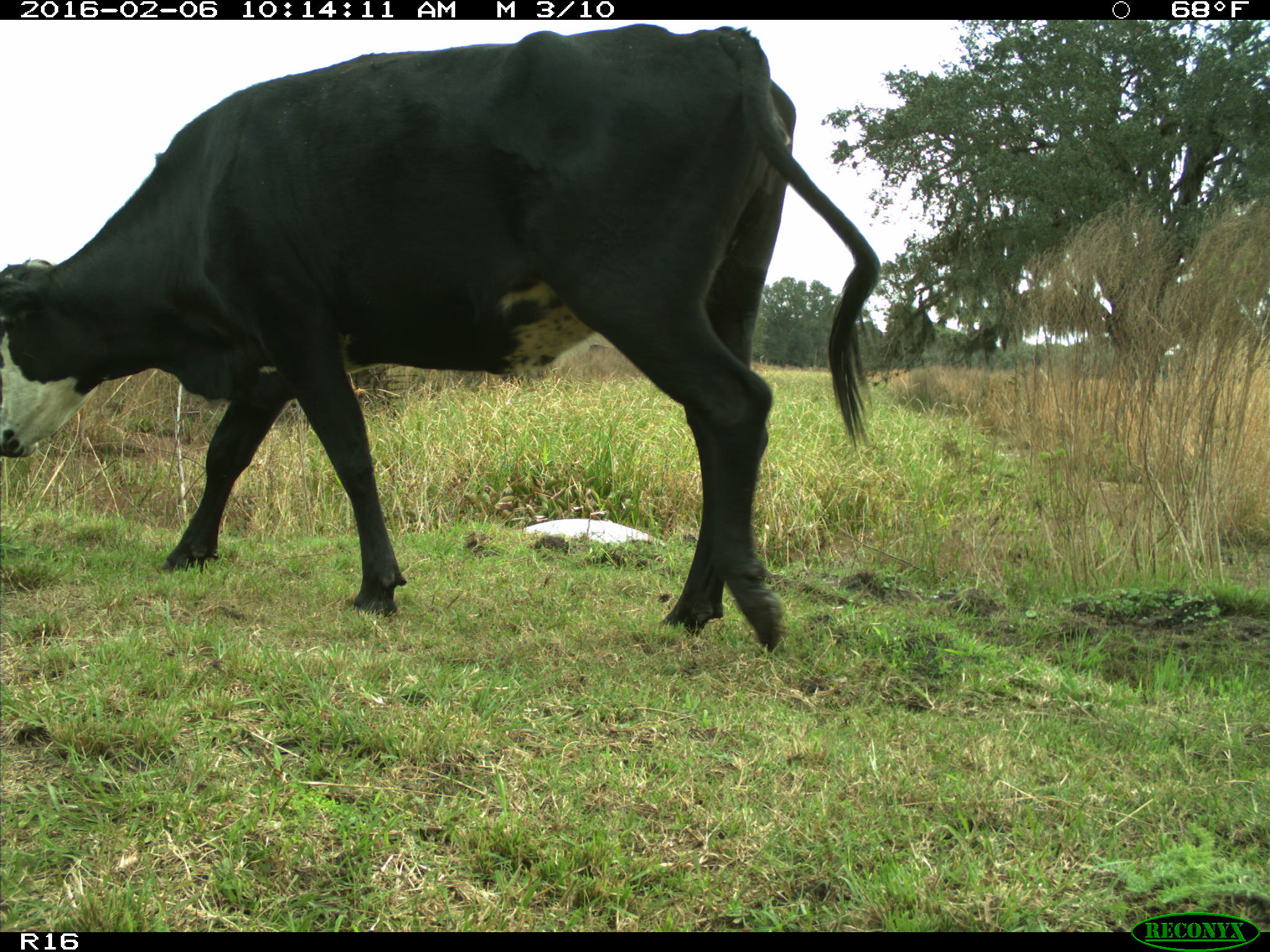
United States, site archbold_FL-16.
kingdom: Animalia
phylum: Chordata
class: Mammalia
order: Artiodactyla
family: Bovidae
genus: Bos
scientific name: Bos taurus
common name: domestic cow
Bos taurus (domestic cow).